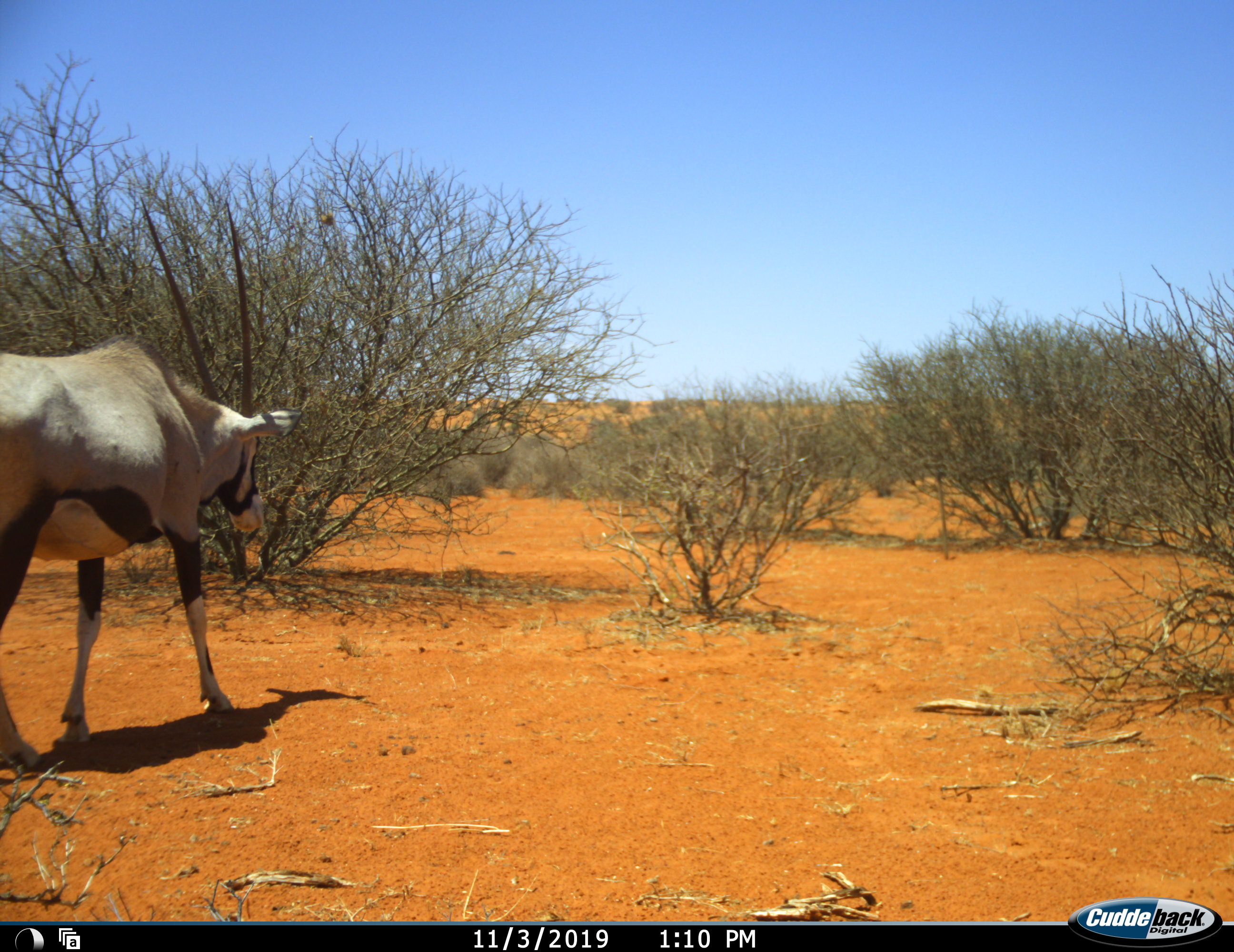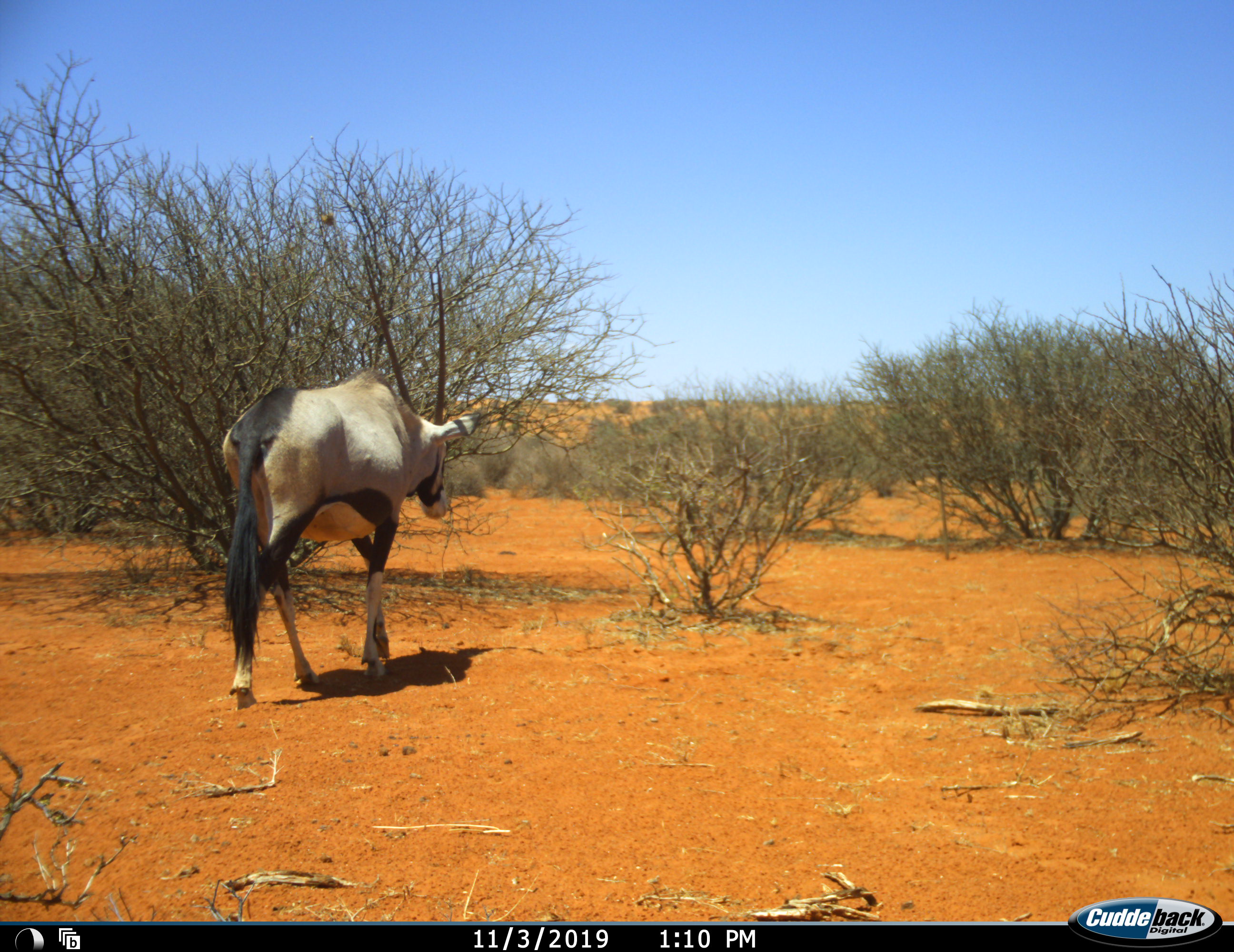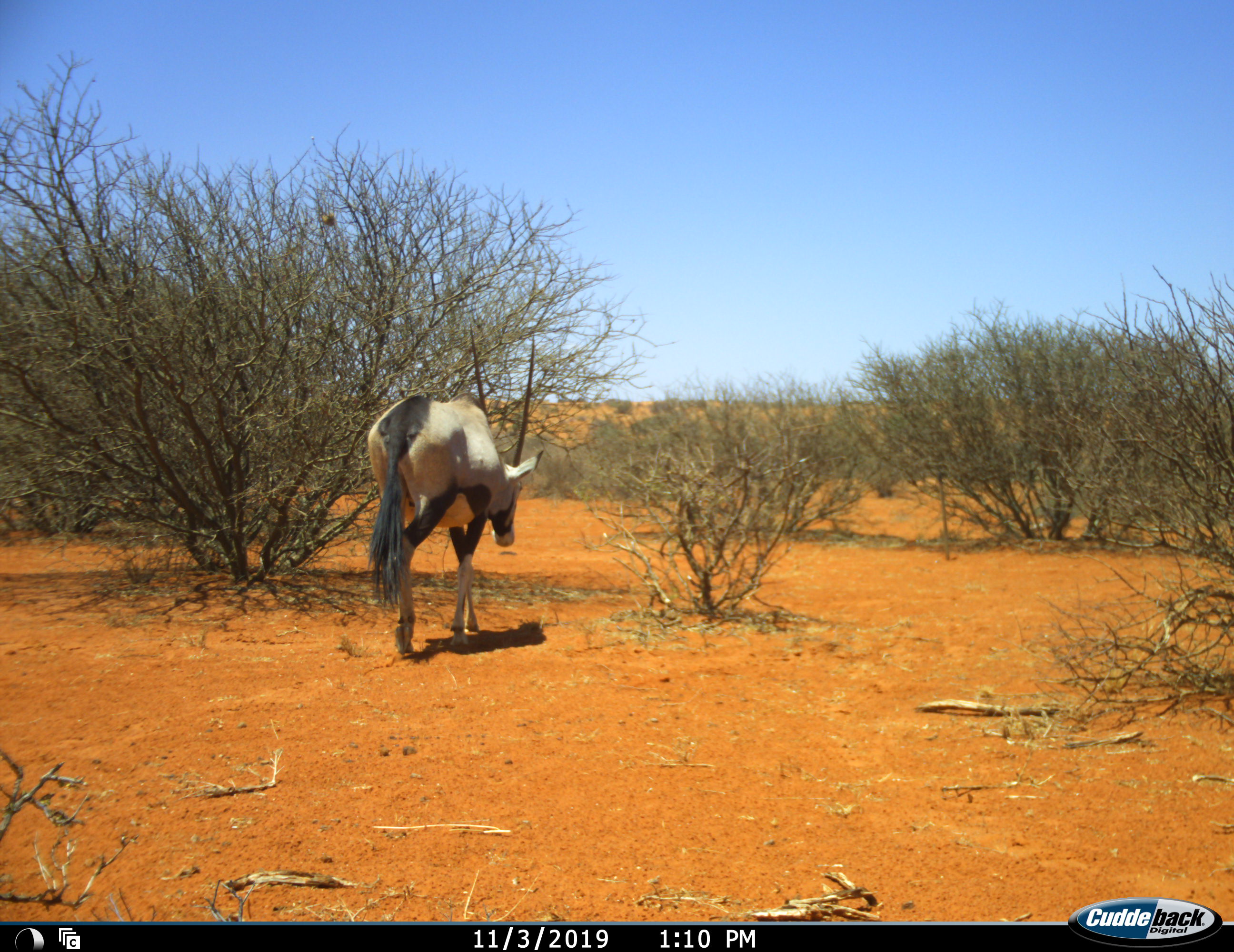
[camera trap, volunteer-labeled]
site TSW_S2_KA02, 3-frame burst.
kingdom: Animalia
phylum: Chordata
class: Mammalia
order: Artiodactyla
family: Bovidae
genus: Oryx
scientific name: Oryx gazella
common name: gemsbok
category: oryx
Oryx (gemsbok) (Oryx gazella), count 1. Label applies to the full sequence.